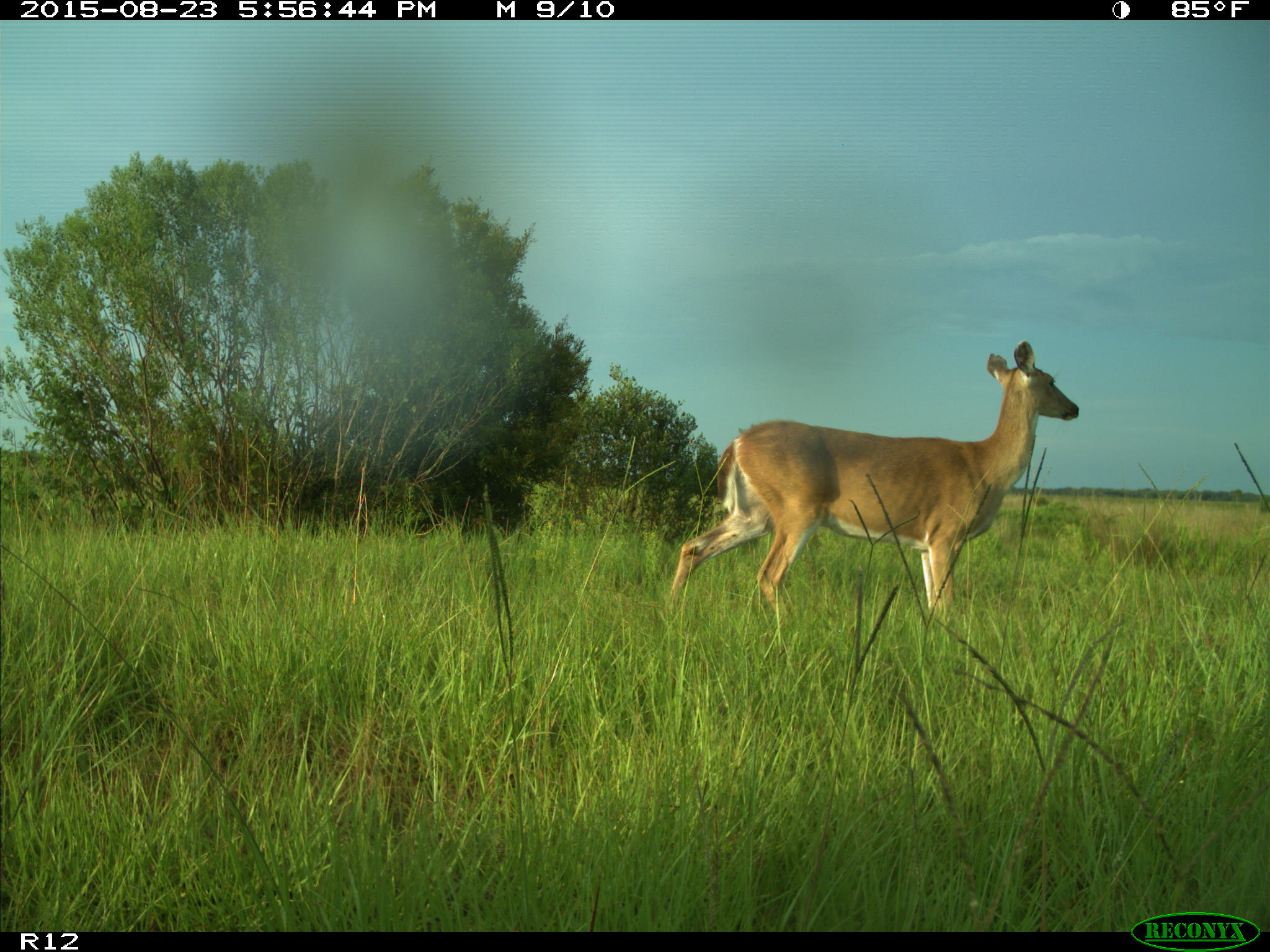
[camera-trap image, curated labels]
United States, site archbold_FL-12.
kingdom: Animalia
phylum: Chordata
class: Mammalia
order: Artiodactyla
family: Cervidae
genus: Odocoileus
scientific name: Odocoileus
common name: deer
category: unidentified deer